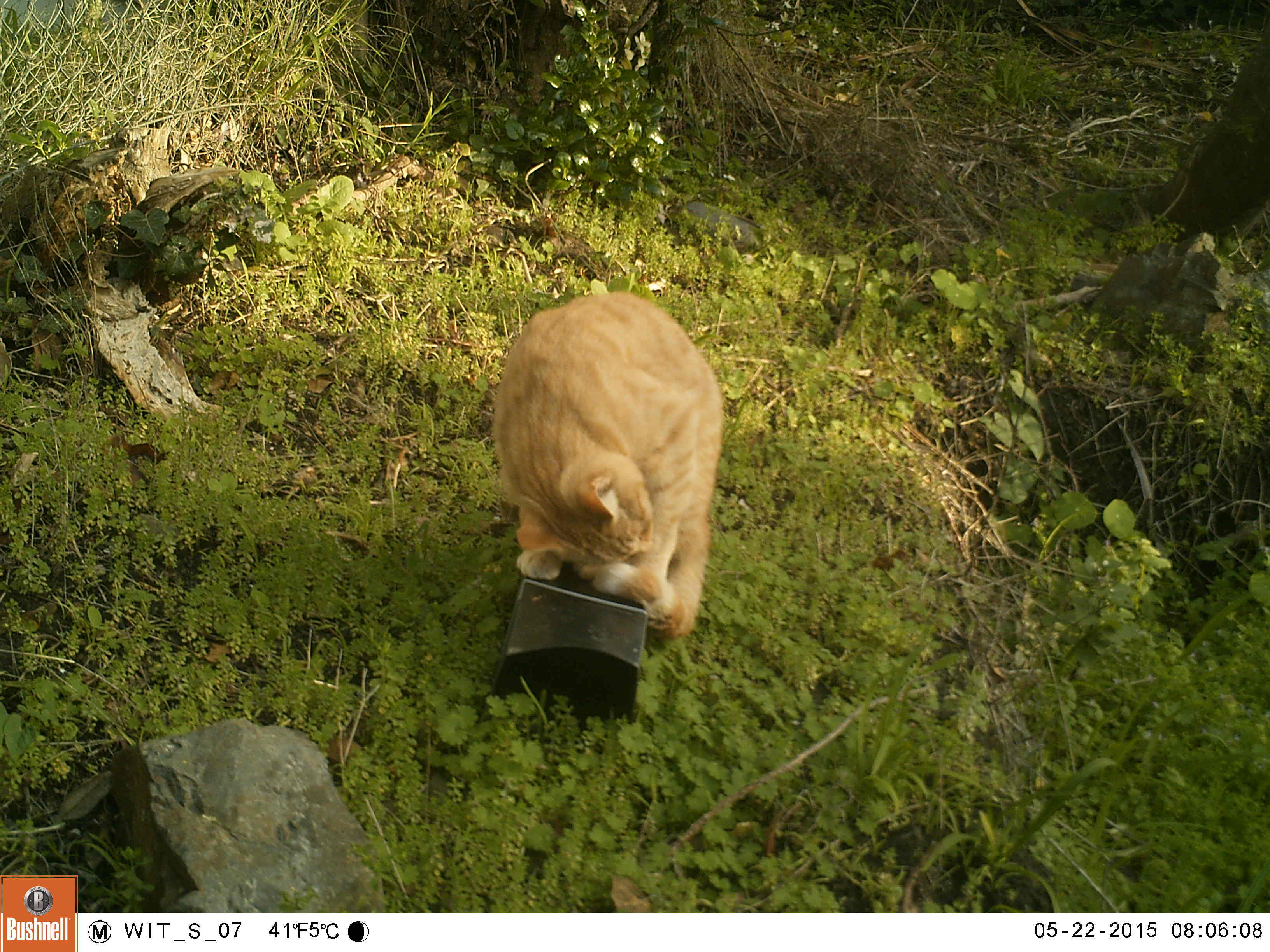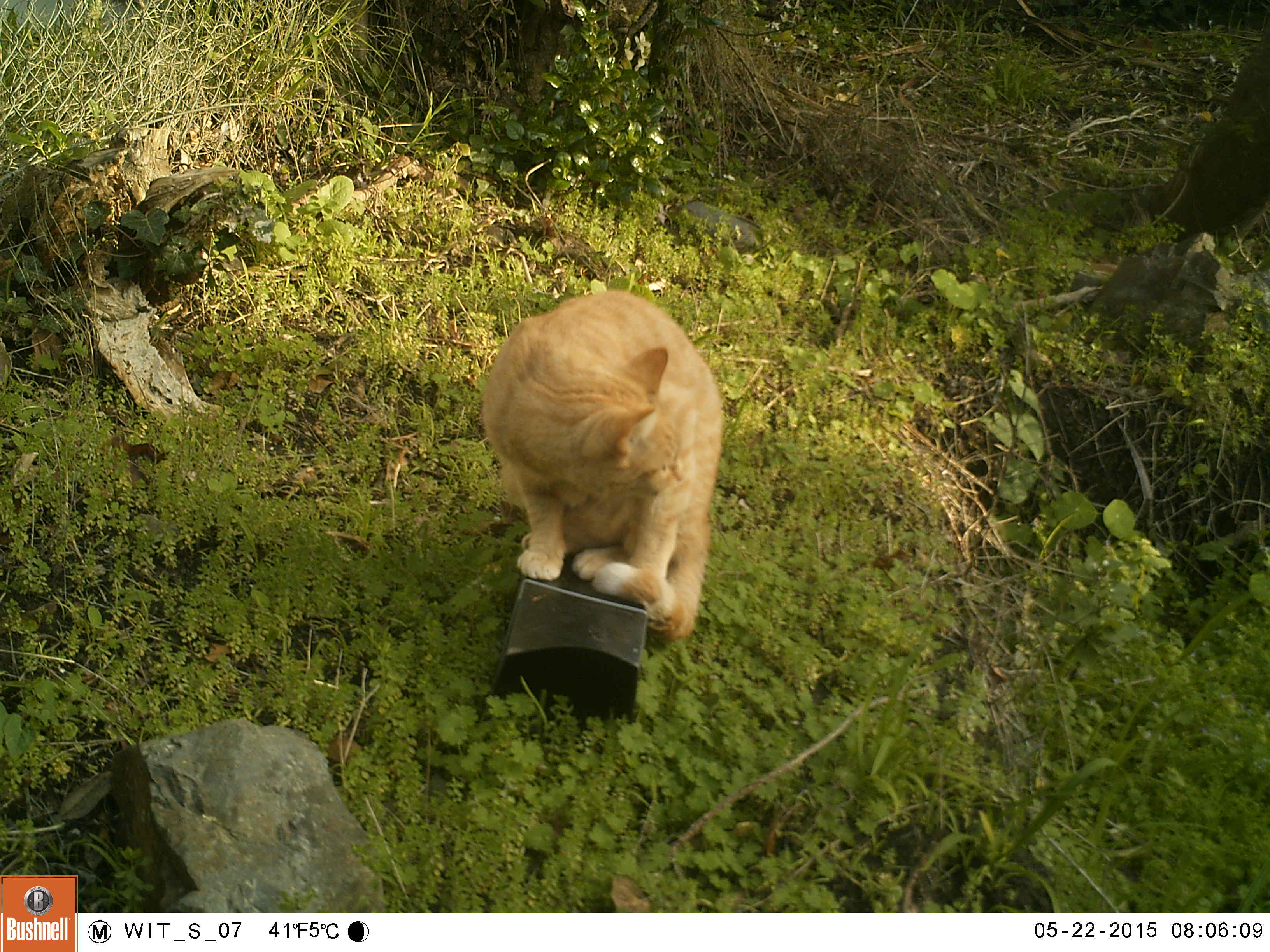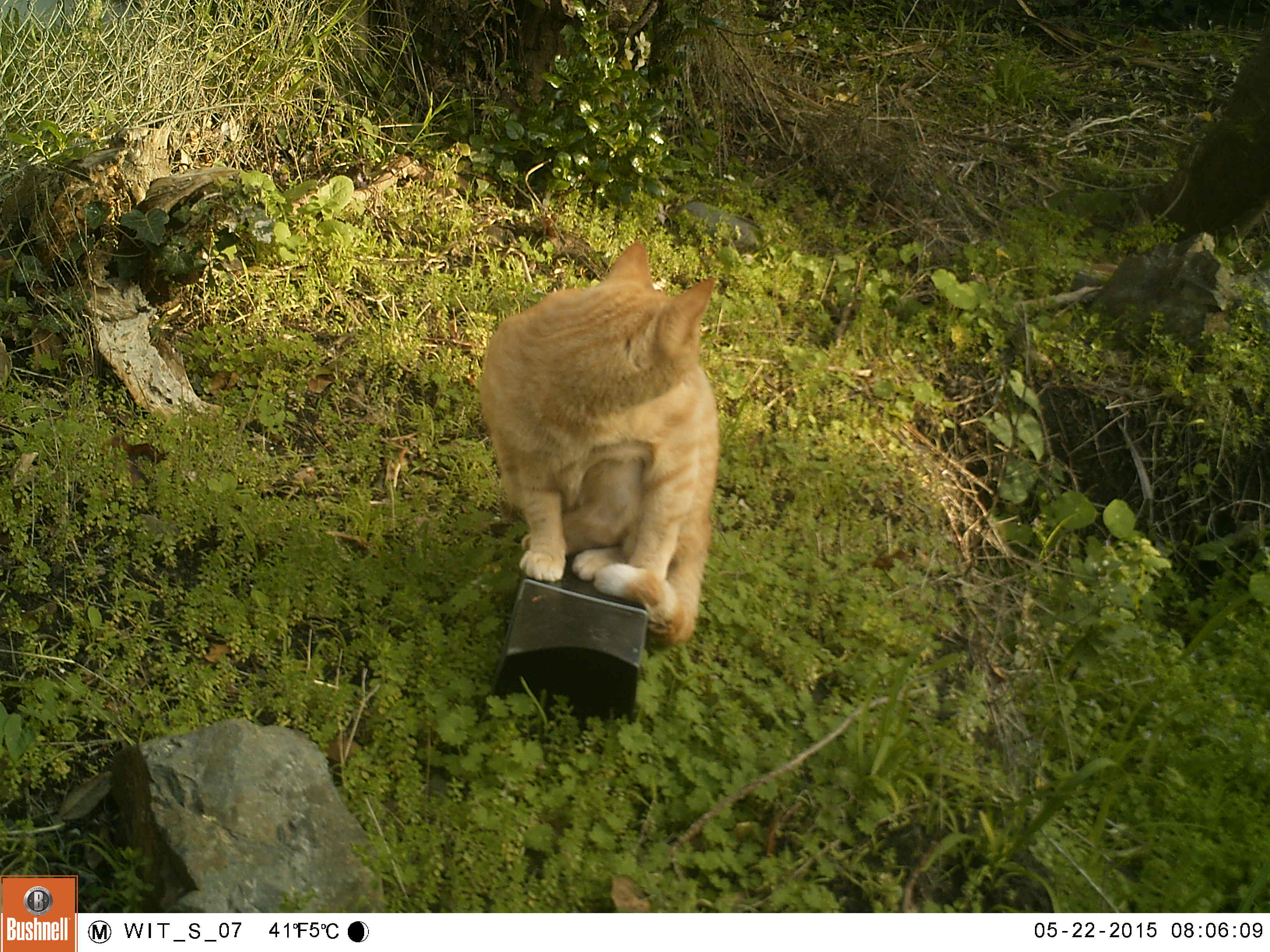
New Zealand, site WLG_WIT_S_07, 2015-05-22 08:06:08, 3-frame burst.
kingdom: Animalia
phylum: Chordata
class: Mammalia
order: Carnivora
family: Felidae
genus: Felis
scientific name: Felis catus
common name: domestic cat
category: cat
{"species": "cat (domestic cat) (Felis catus)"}